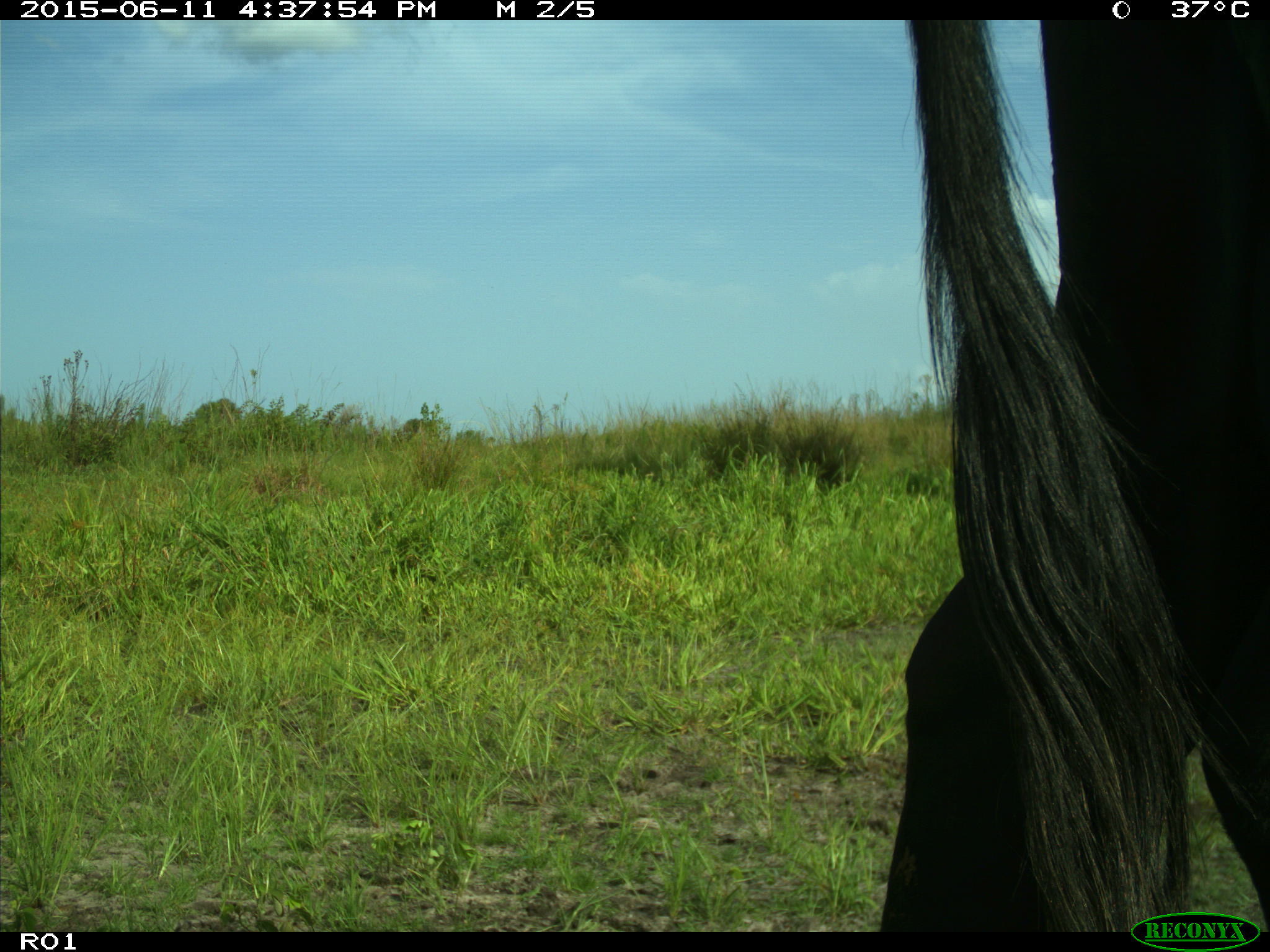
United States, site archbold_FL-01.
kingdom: Animalia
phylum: Chordata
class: Mammalia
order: Artiodactyla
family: Bovidae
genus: Bos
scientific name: Bos taurus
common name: domestic cow